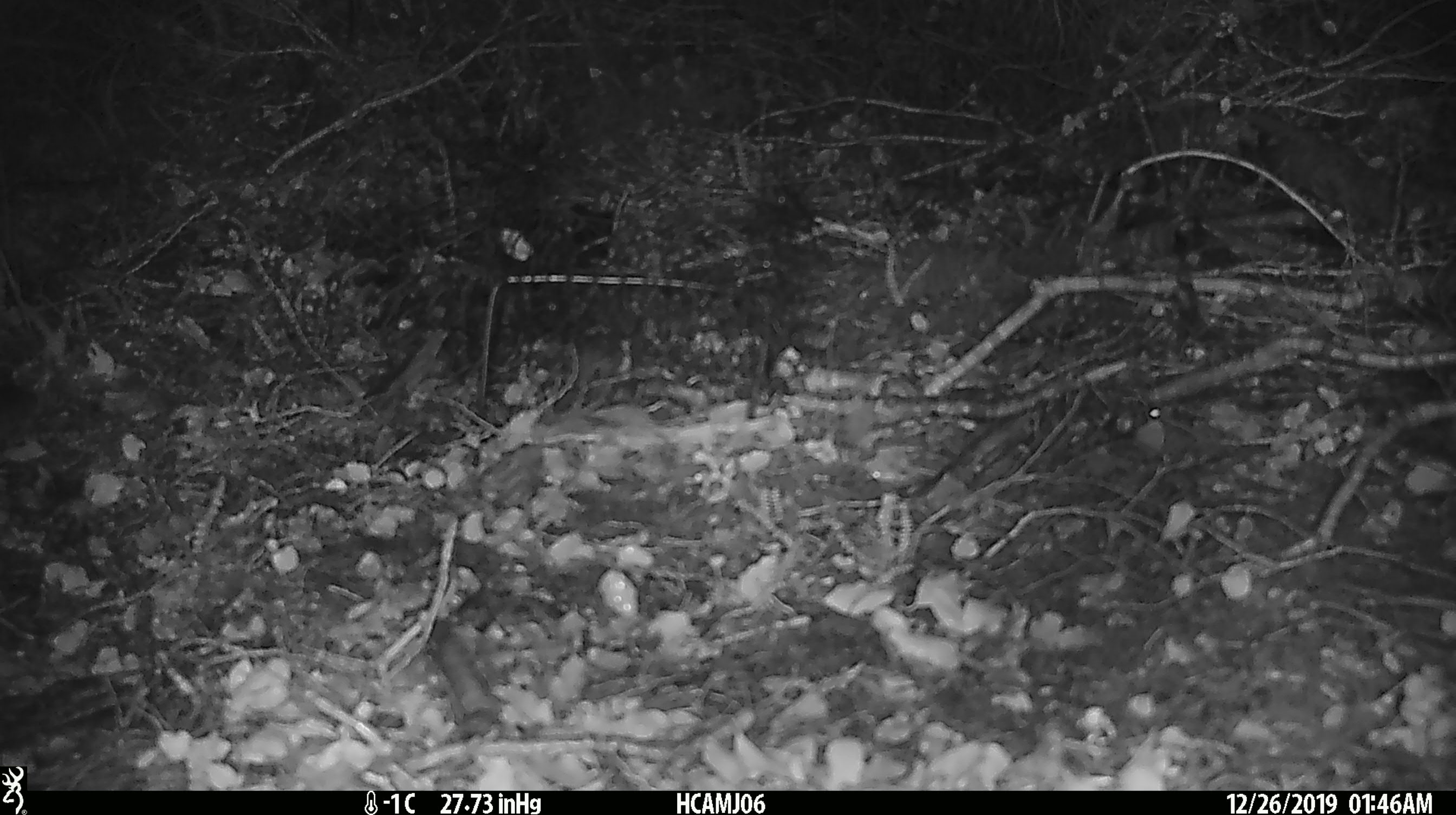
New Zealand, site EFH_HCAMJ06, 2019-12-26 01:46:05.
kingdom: Animalia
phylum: Chordata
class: Mammalia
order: Rodentia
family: Muridae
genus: Mus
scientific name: Mus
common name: mouse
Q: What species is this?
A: Mouse (Mus).